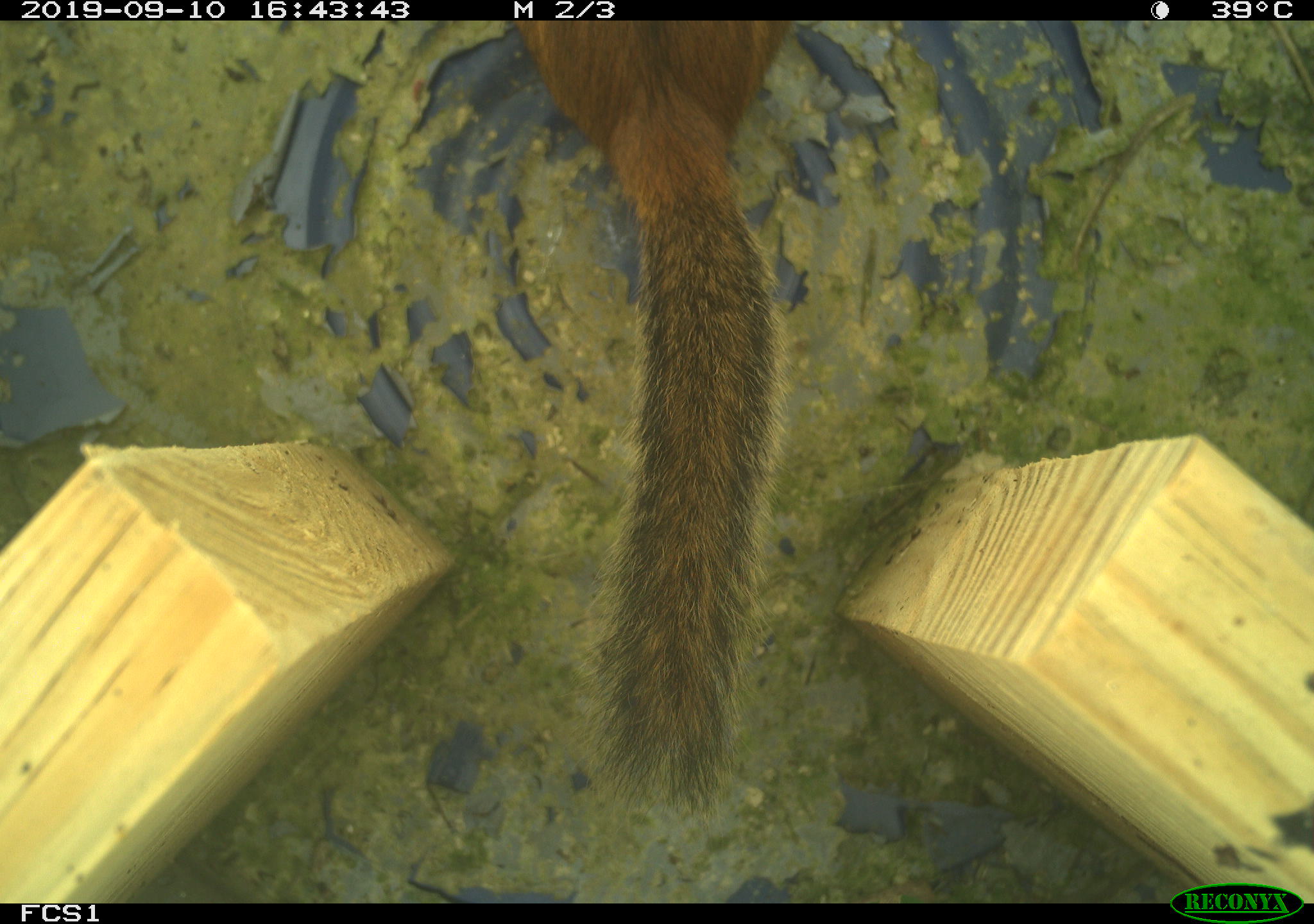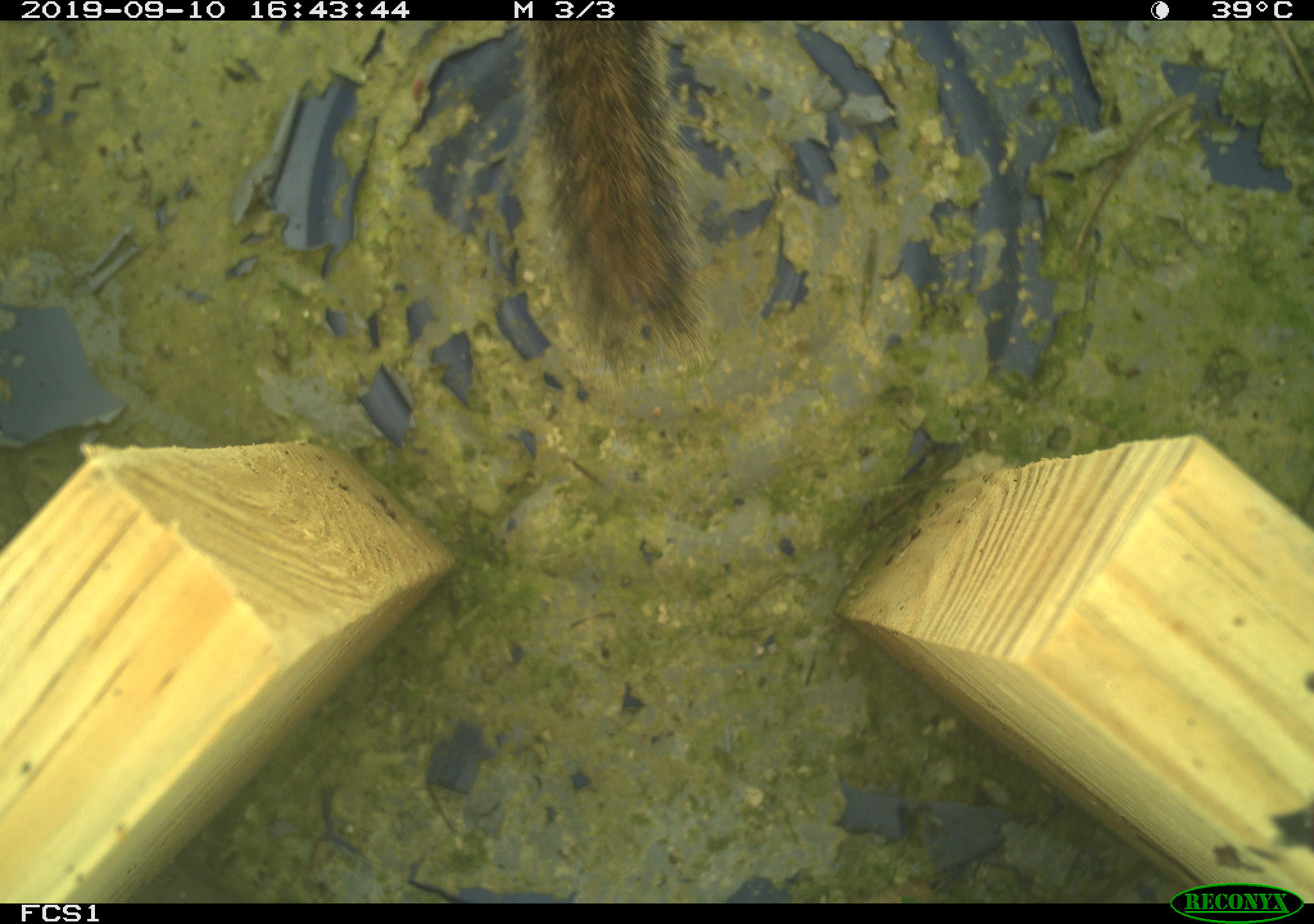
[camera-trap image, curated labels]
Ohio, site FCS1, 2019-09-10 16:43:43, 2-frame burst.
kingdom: Animalia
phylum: Chordata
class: Mammalia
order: Rodentia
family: Sciuridae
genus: Tamias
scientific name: Tamias striatus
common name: eastern chipmunk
Eastern chipmunk (Tamias striatus).